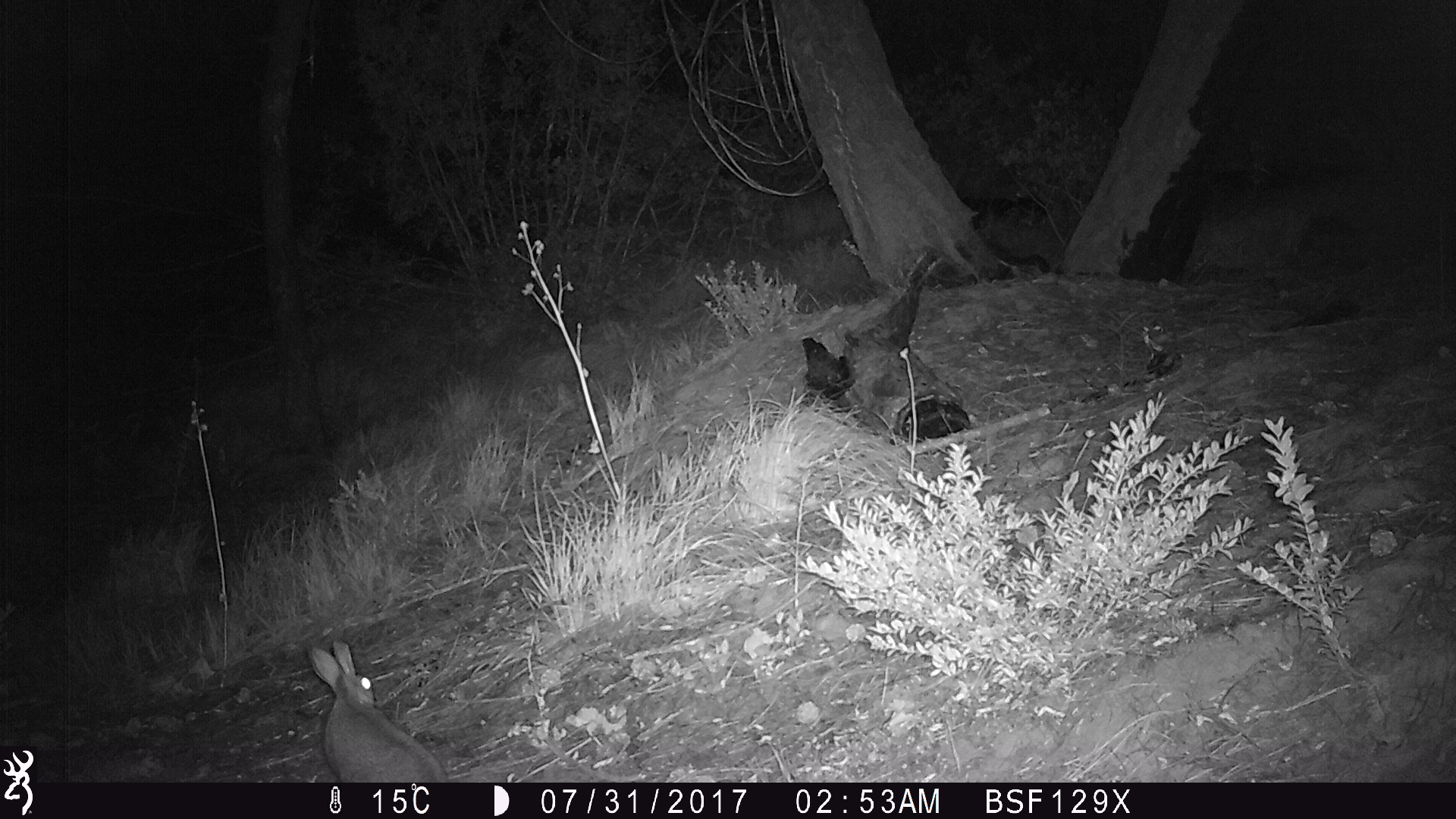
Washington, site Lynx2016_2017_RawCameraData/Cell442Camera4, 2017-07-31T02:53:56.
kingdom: Animalia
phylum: Chordata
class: Mammalia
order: Lagomorpha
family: Leporidae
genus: Lepus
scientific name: Lepus americanus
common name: snowshoe hare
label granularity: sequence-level